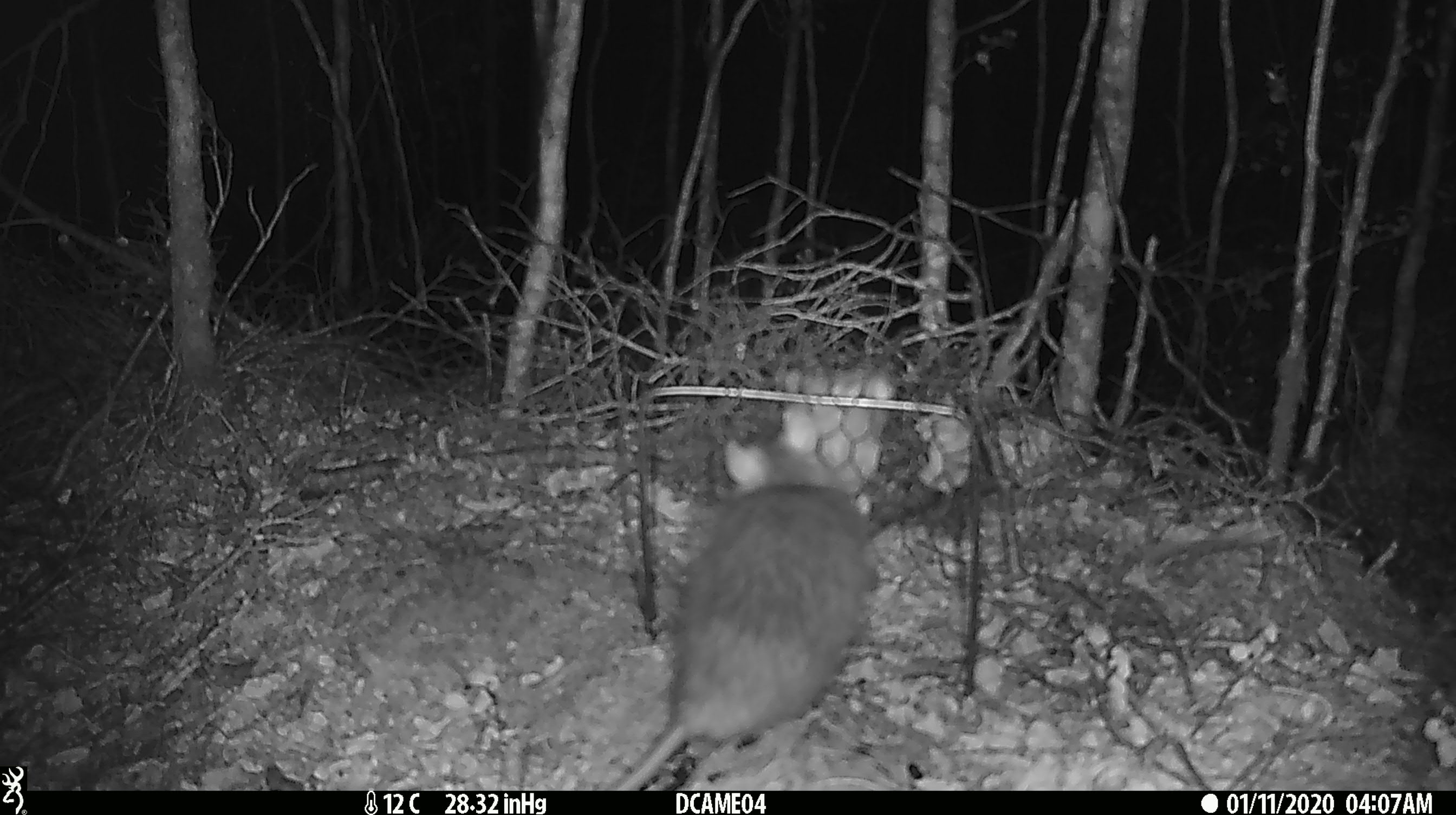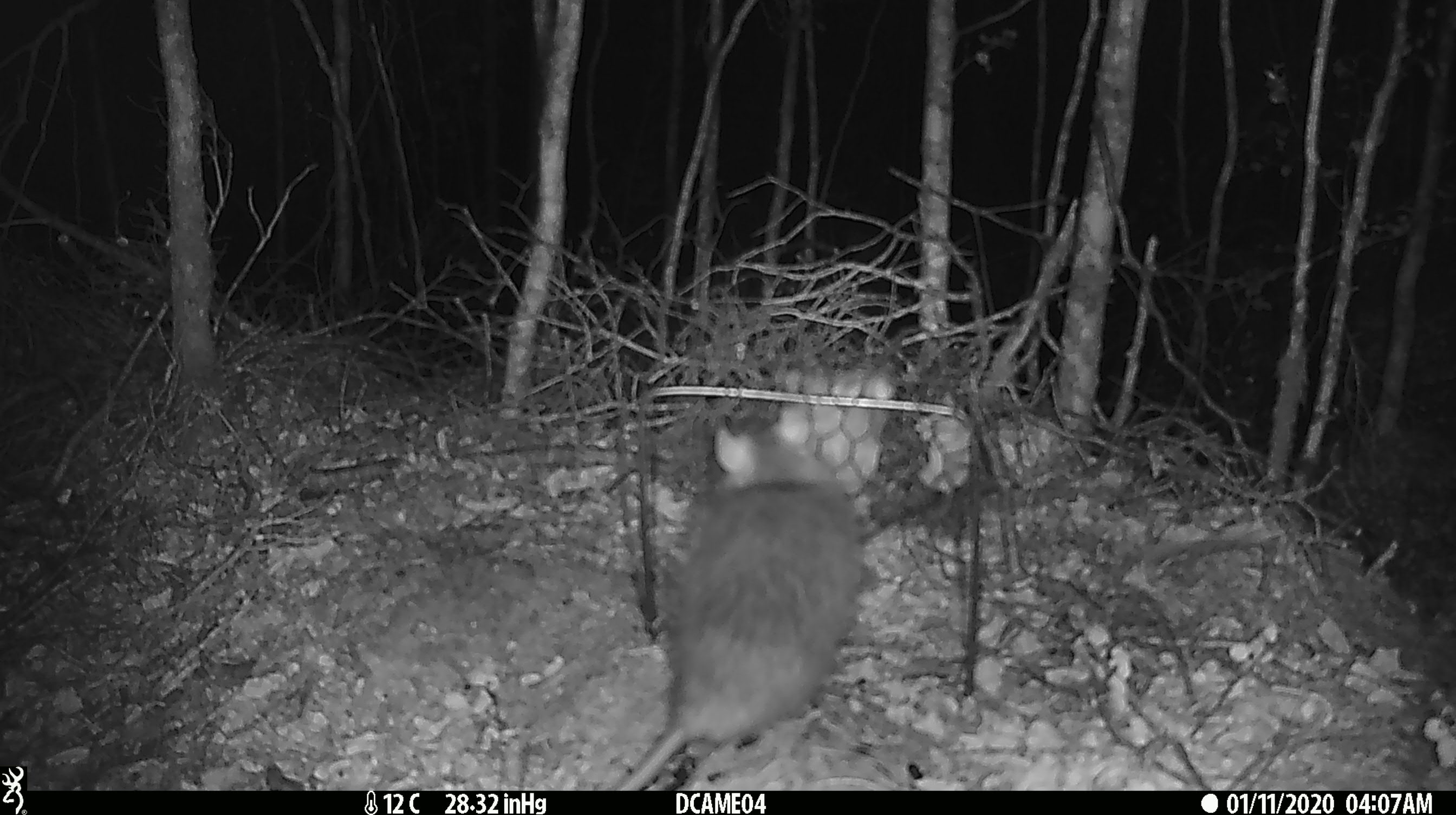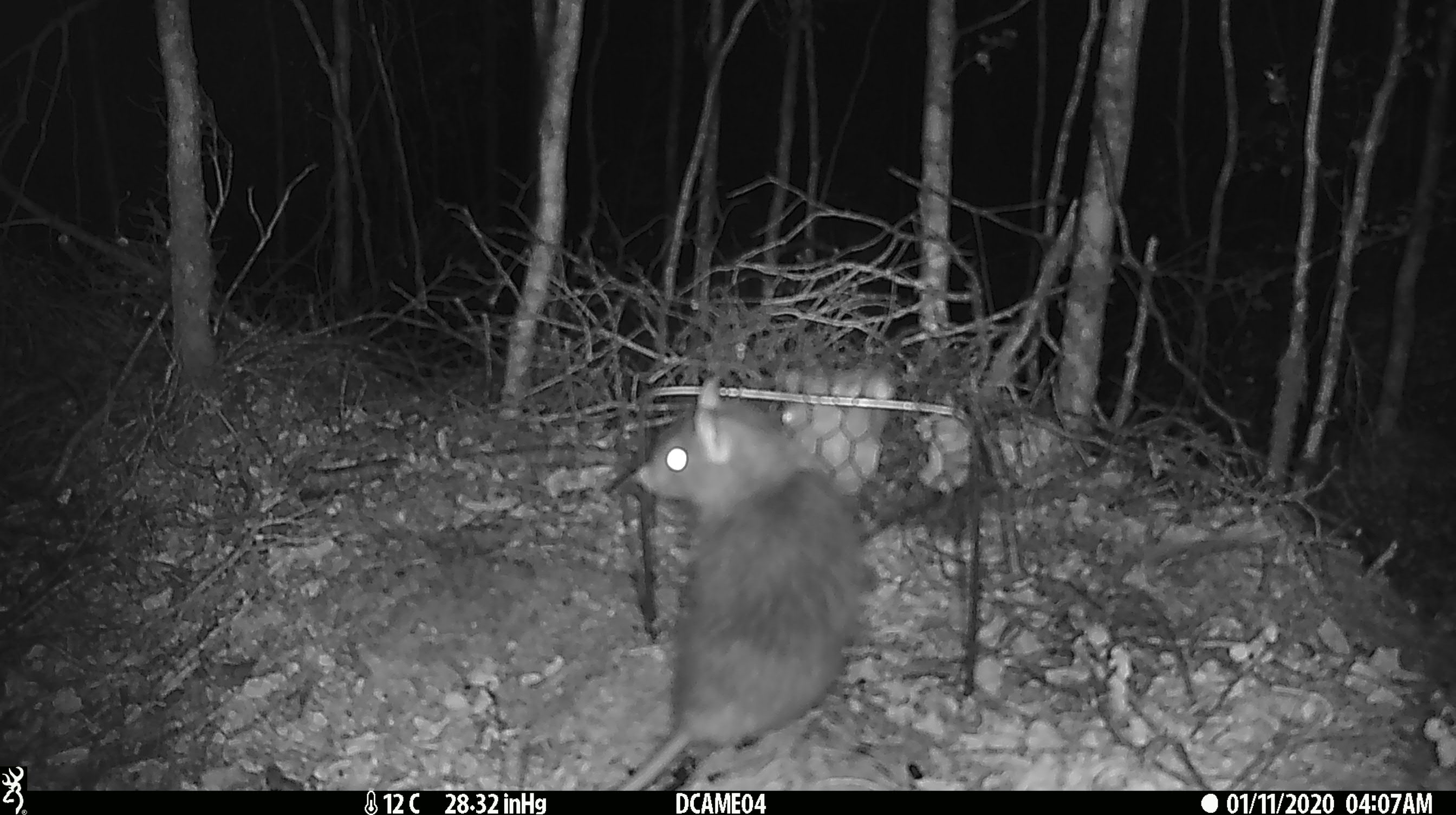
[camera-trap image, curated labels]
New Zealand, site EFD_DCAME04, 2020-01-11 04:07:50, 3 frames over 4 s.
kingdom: Animalia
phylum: Chordata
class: Mammalia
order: Rodentia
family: Muridae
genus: Rattus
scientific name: Rattus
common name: rat